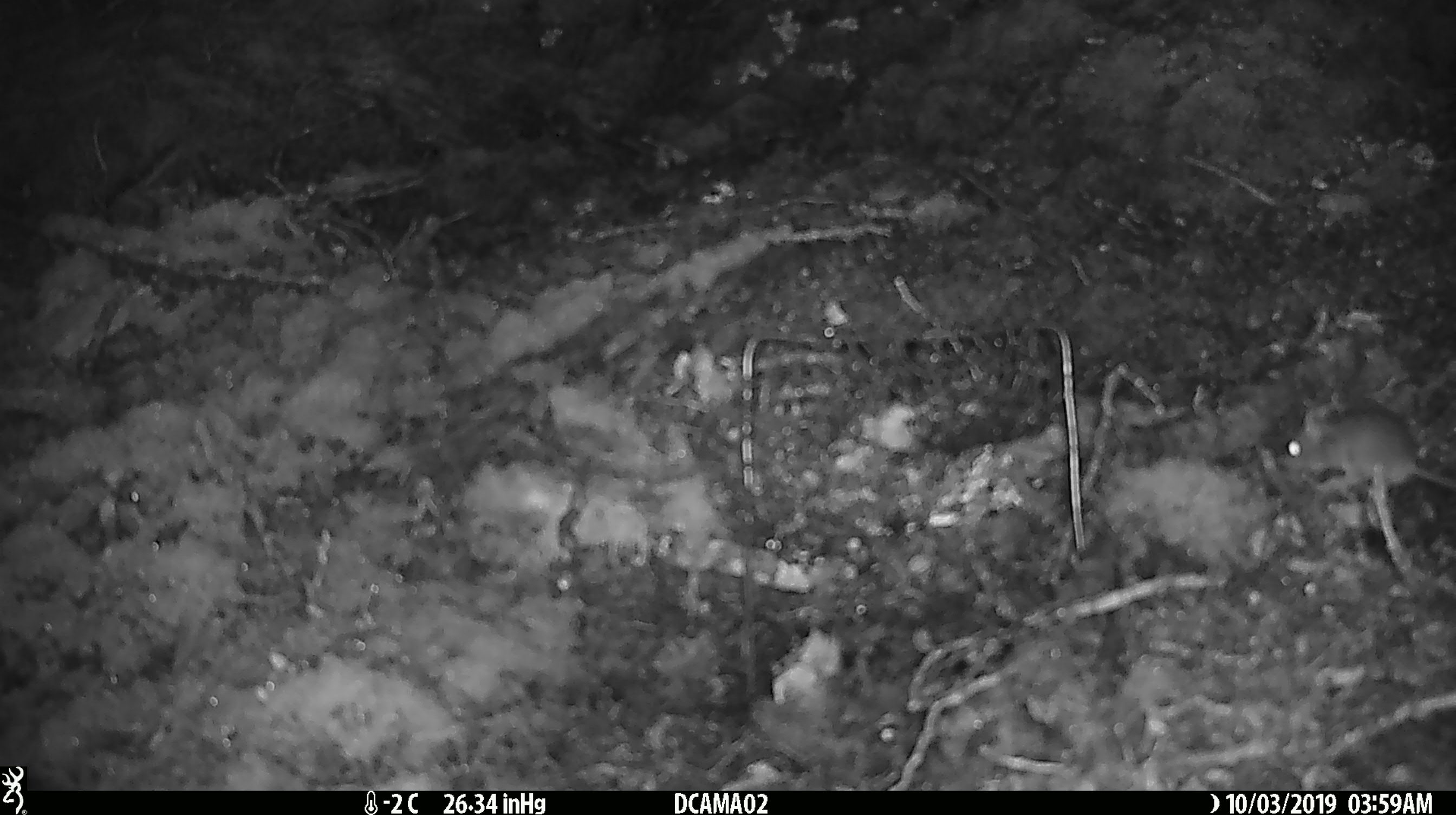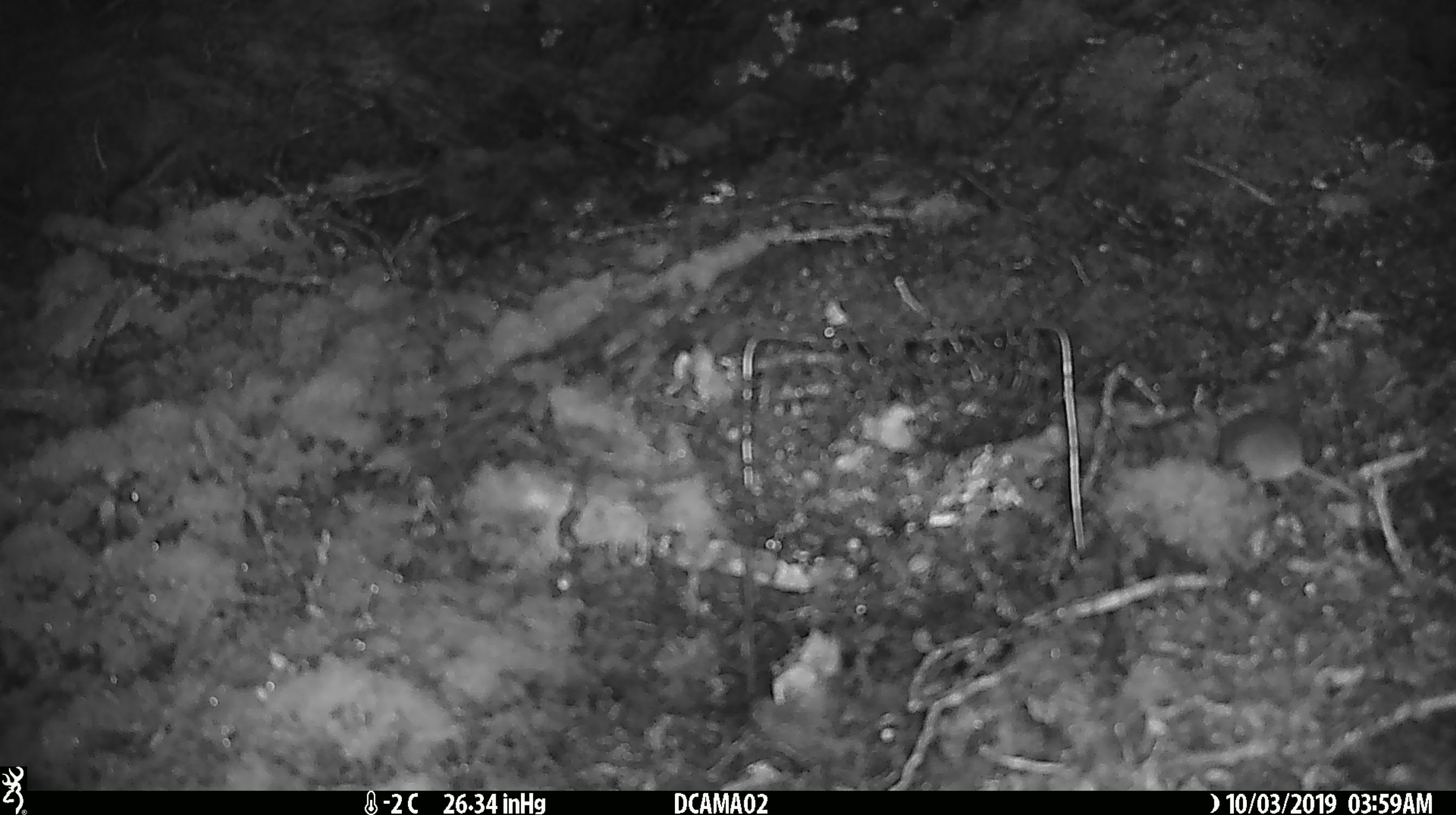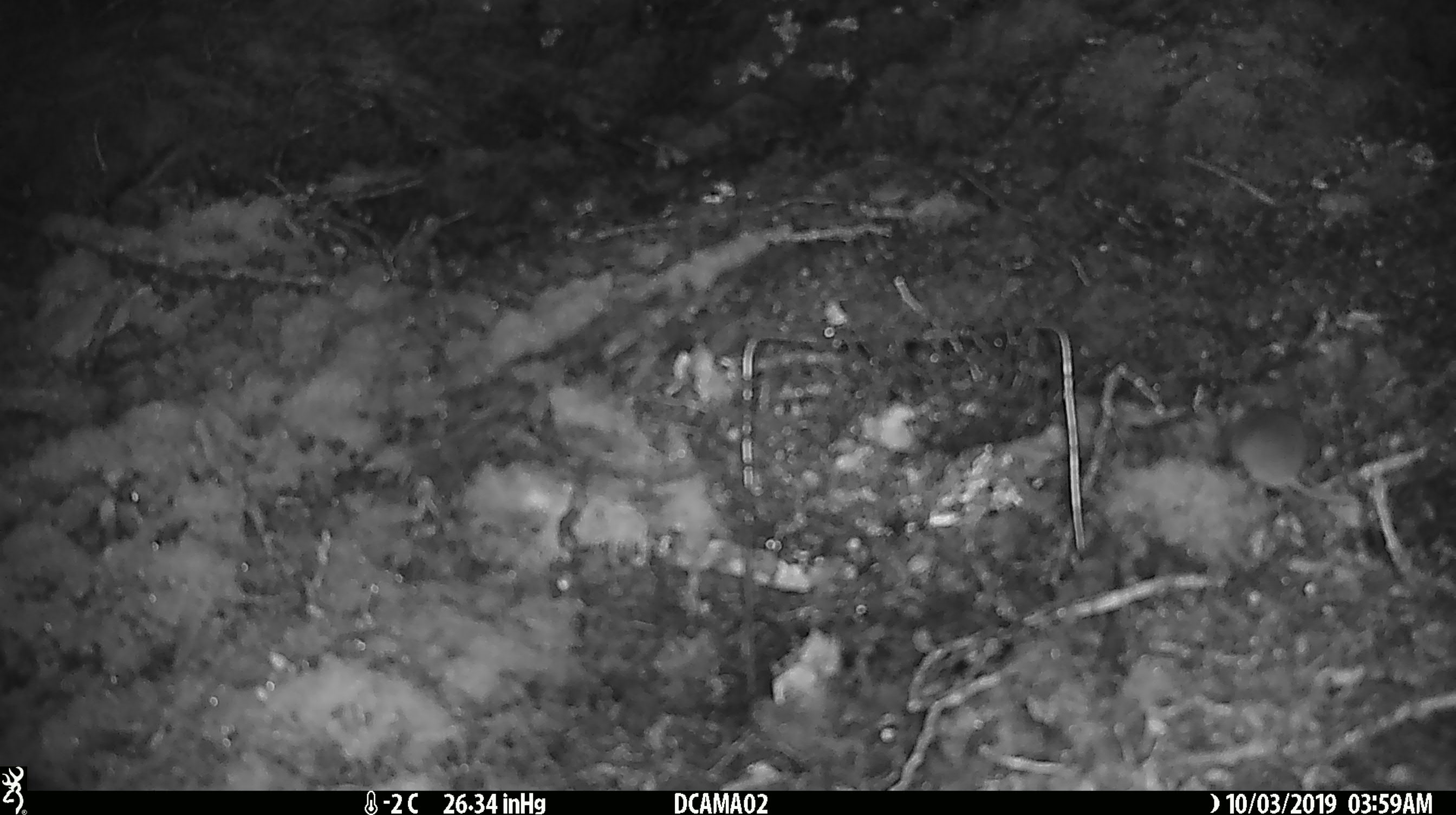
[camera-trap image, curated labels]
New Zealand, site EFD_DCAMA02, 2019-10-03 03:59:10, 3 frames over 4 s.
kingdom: Animalia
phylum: Chordata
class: Mammalia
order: Rodentia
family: Muridae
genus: Mus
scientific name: Mus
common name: mouse